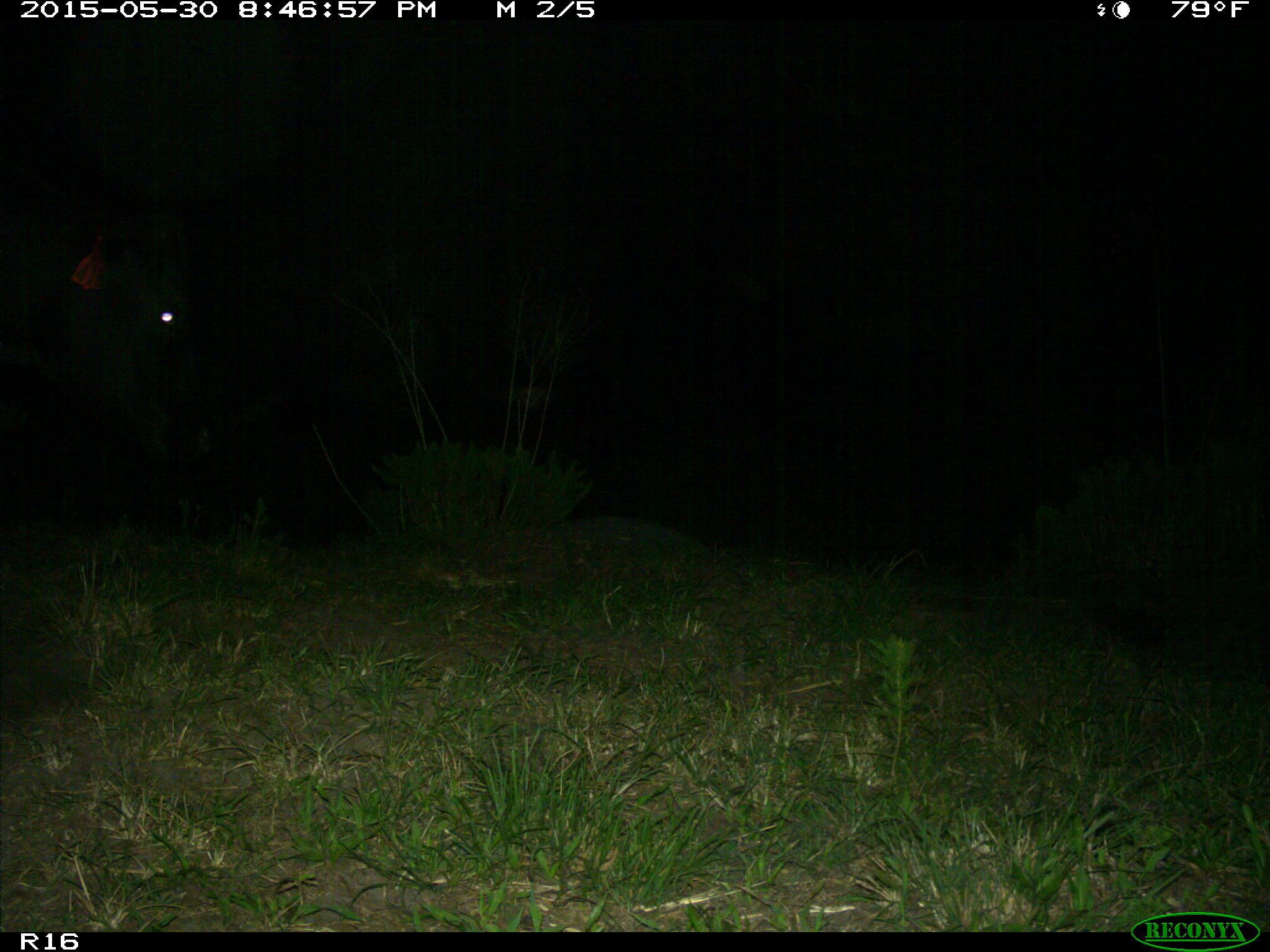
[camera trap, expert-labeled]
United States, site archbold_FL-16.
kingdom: Animalia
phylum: Chordata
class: Mammalia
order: Artiodactyla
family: Bovidae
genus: Bos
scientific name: Bos taurus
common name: domestic cow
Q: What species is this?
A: Bos taurus (domestic cow).